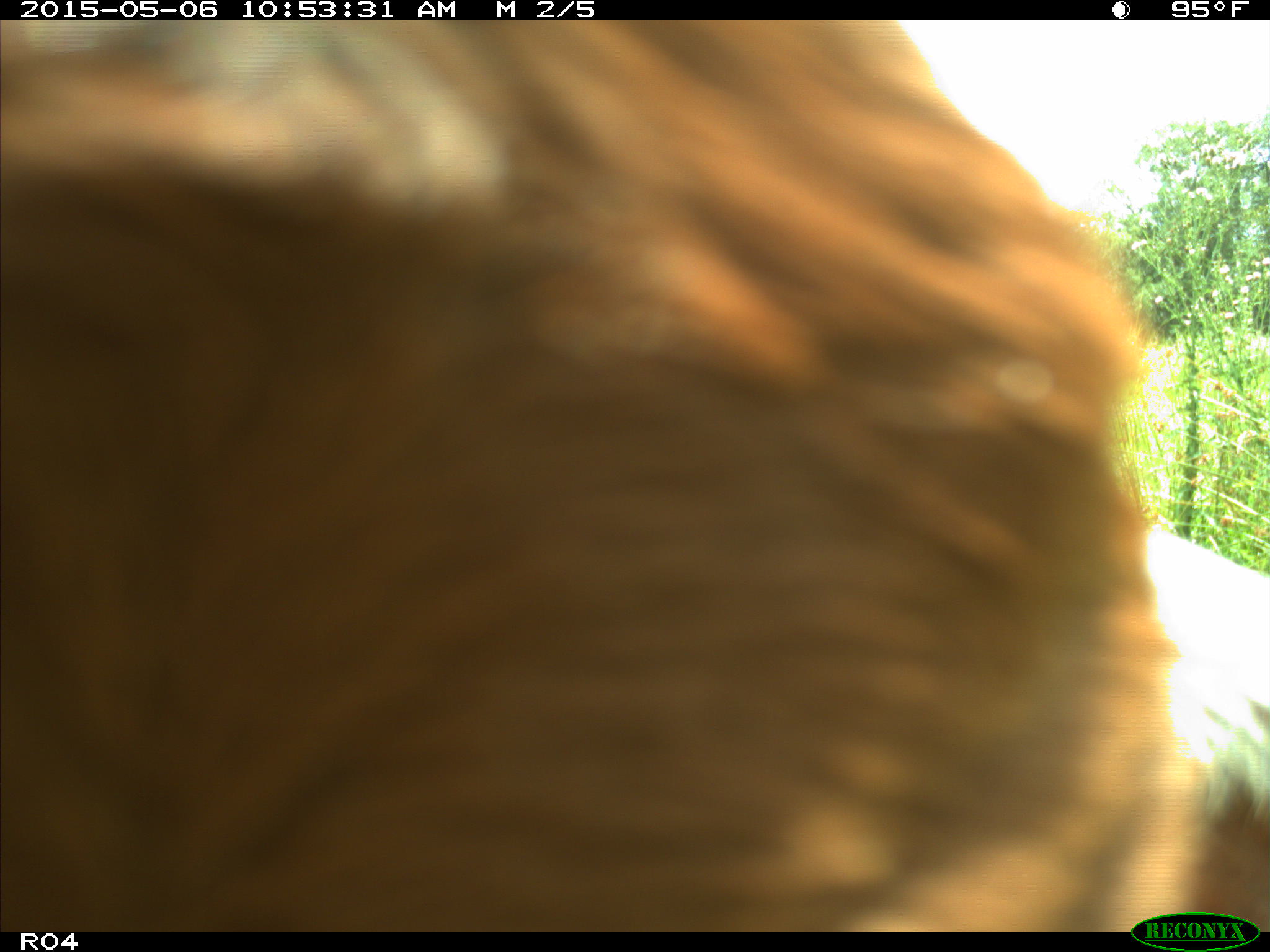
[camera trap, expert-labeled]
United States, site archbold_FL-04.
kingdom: Animalia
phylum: Chordata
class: Mammalia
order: Artiodactyla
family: Bovidae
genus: Bos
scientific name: Bos taurus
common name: domestic cow